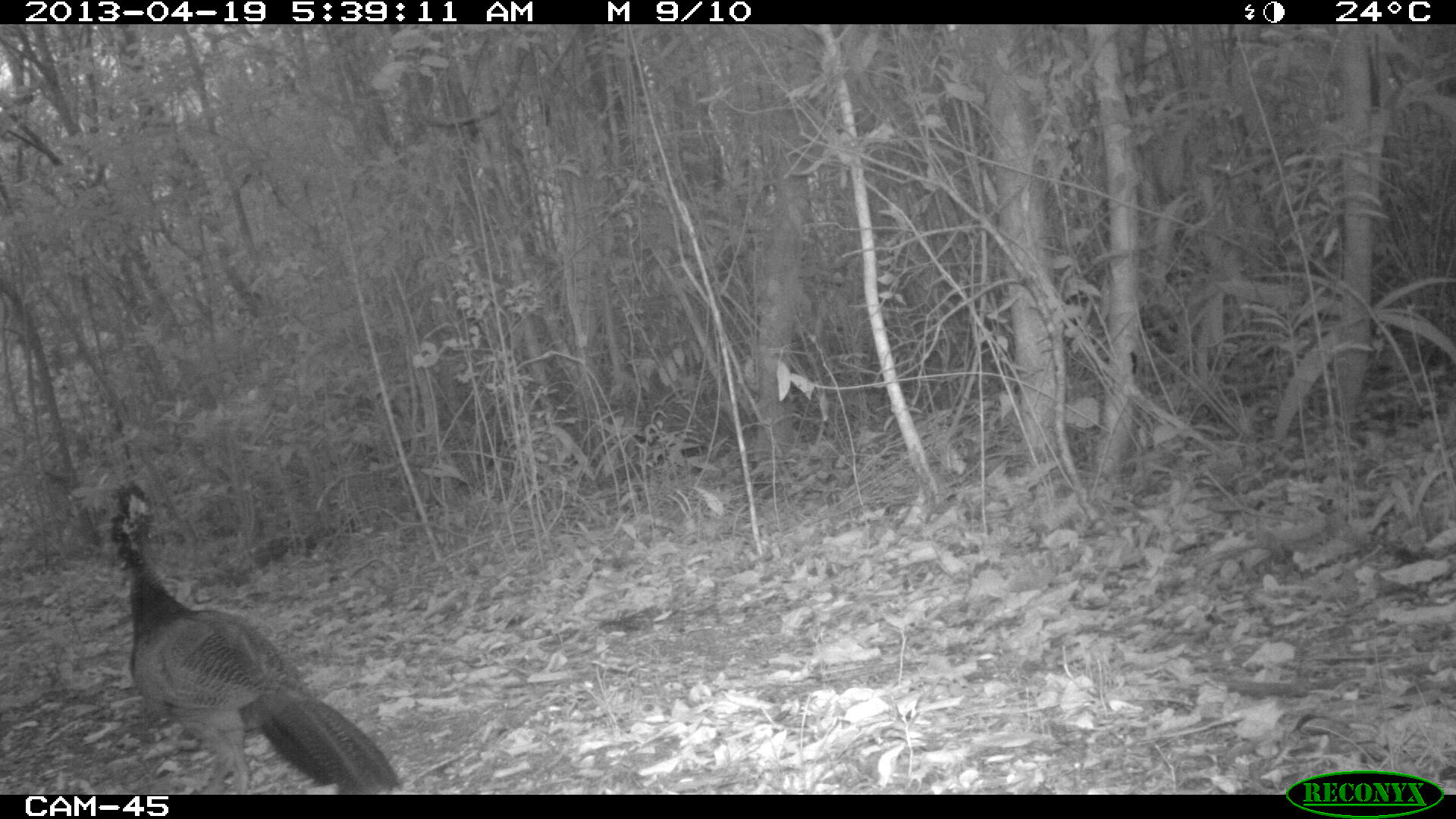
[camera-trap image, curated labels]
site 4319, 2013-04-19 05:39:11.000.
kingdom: Animalia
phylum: Chordata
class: Aves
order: Galliformes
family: Cracidae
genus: Crax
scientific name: Crax rubra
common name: great curassow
Crax rubra (great curassow), count 1, sex female.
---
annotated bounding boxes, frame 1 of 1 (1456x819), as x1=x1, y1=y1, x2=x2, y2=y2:
crax rubra: x1=107, y1=480, x2=403, y2=792